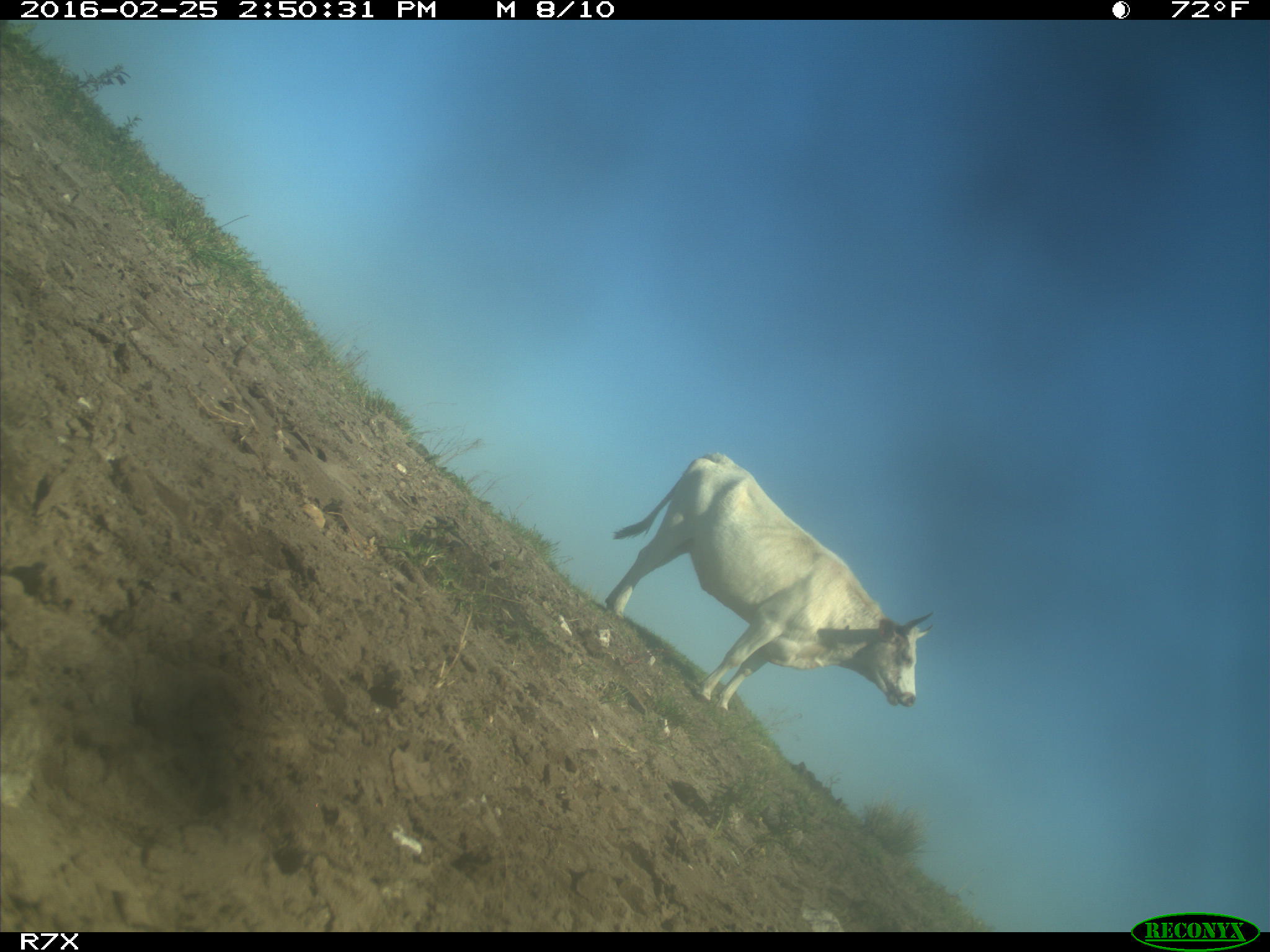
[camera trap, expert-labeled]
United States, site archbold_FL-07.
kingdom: Animalia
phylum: Chordata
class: Mammalia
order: Artiodactyla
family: Bovidae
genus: Bos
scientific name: Bos taurus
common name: domestic cow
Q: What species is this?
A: Bos taurus (domestic cow).